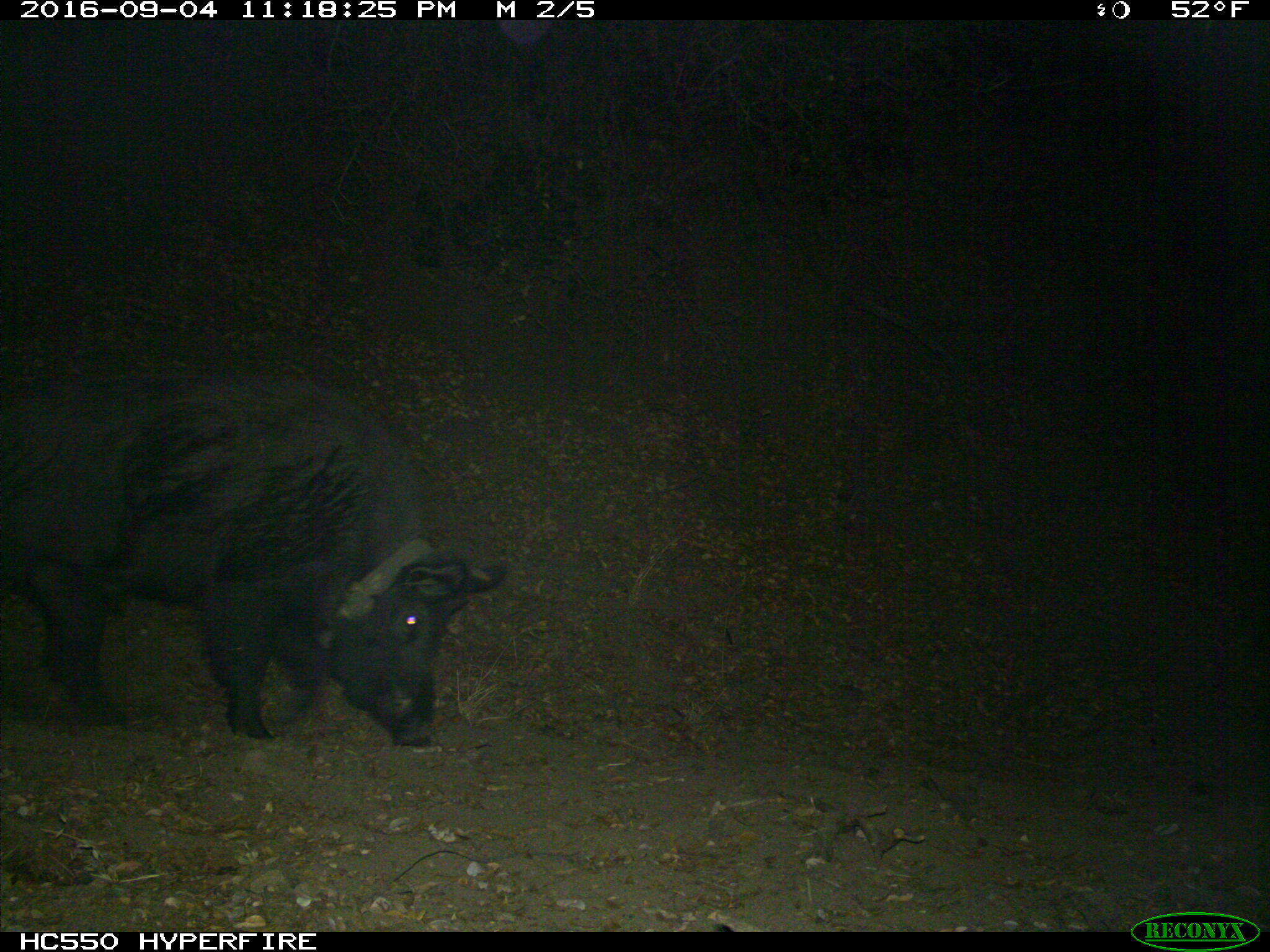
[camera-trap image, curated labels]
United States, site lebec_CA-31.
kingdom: Animalia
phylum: Chordata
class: Mammalia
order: Artiodactyla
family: Suidae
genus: Sus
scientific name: Sus scrofa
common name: wild boar